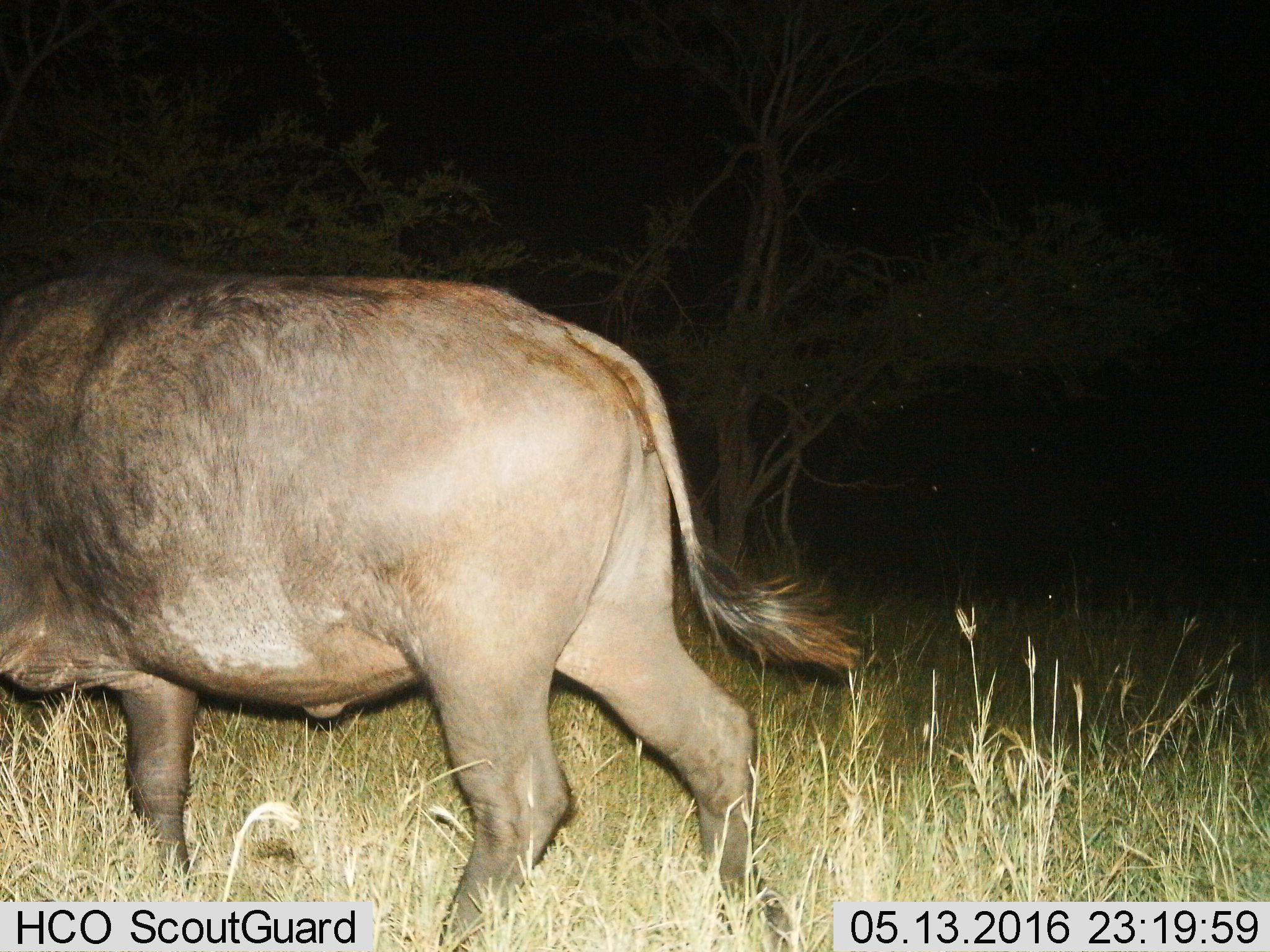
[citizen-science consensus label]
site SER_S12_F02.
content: unidentified animal